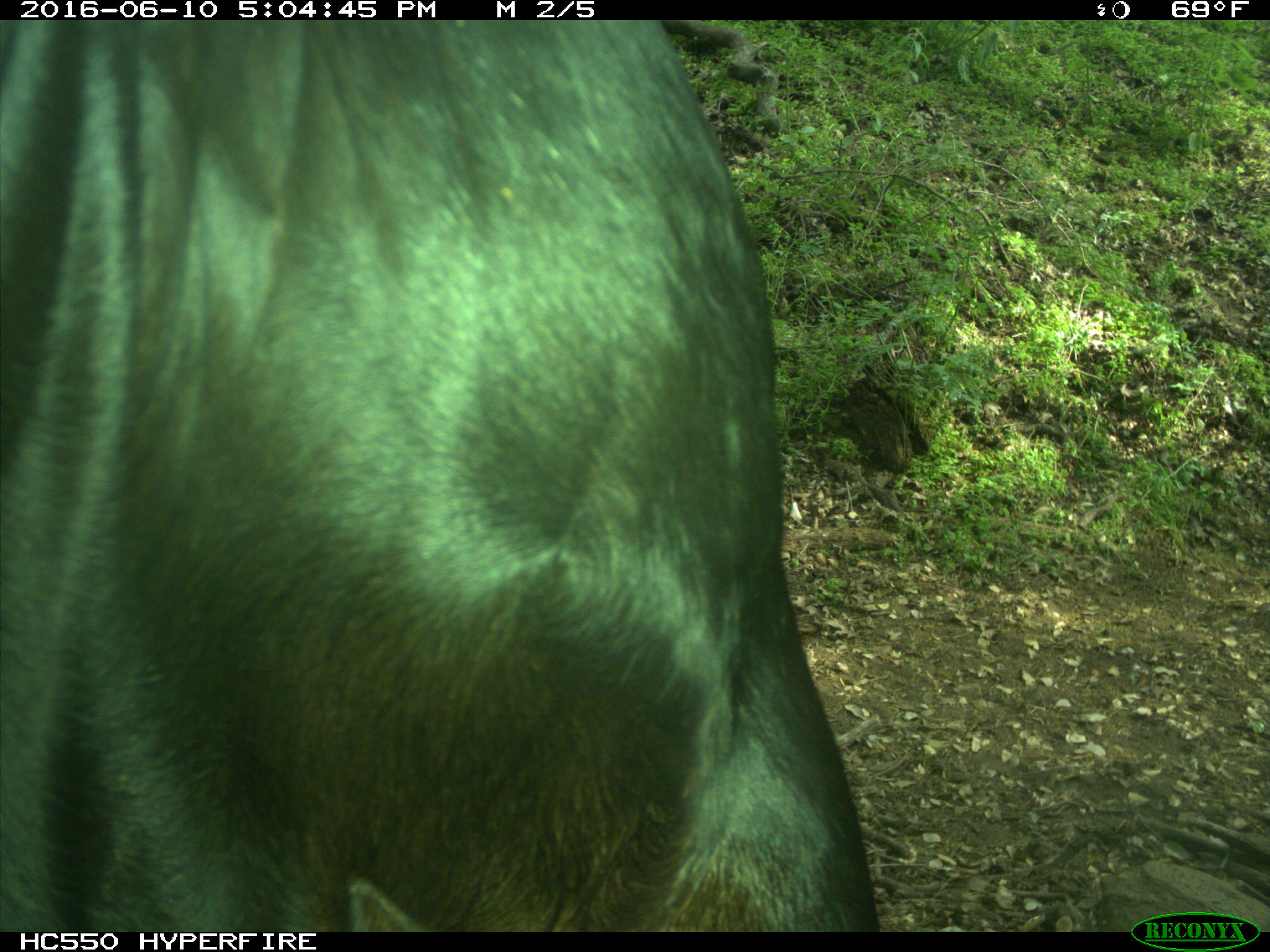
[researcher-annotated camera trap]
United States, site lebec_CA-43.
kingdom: Animalia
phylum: Chordata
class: Mammalia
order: Artiodactyla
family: Bovidae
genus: Bos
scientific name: Bos taurus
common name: domestic cow